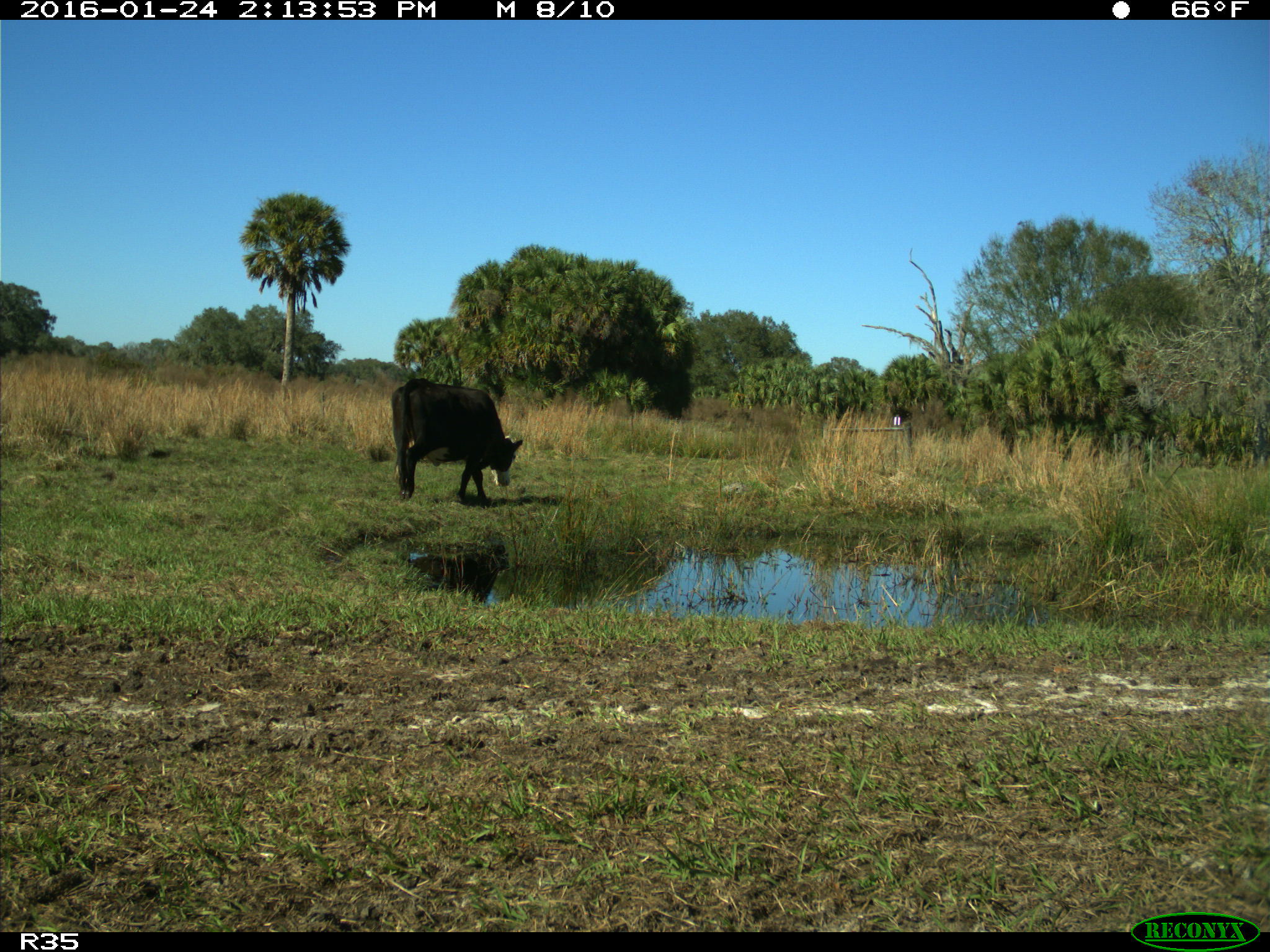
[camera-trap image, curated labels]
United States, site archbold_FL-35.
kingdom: Animalia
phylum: Chordata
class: Mammalia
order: Artiodactyla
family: Bovidae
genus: Bos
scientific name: Bos taurus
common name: domestic cow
Bos taurus (domestic cow).